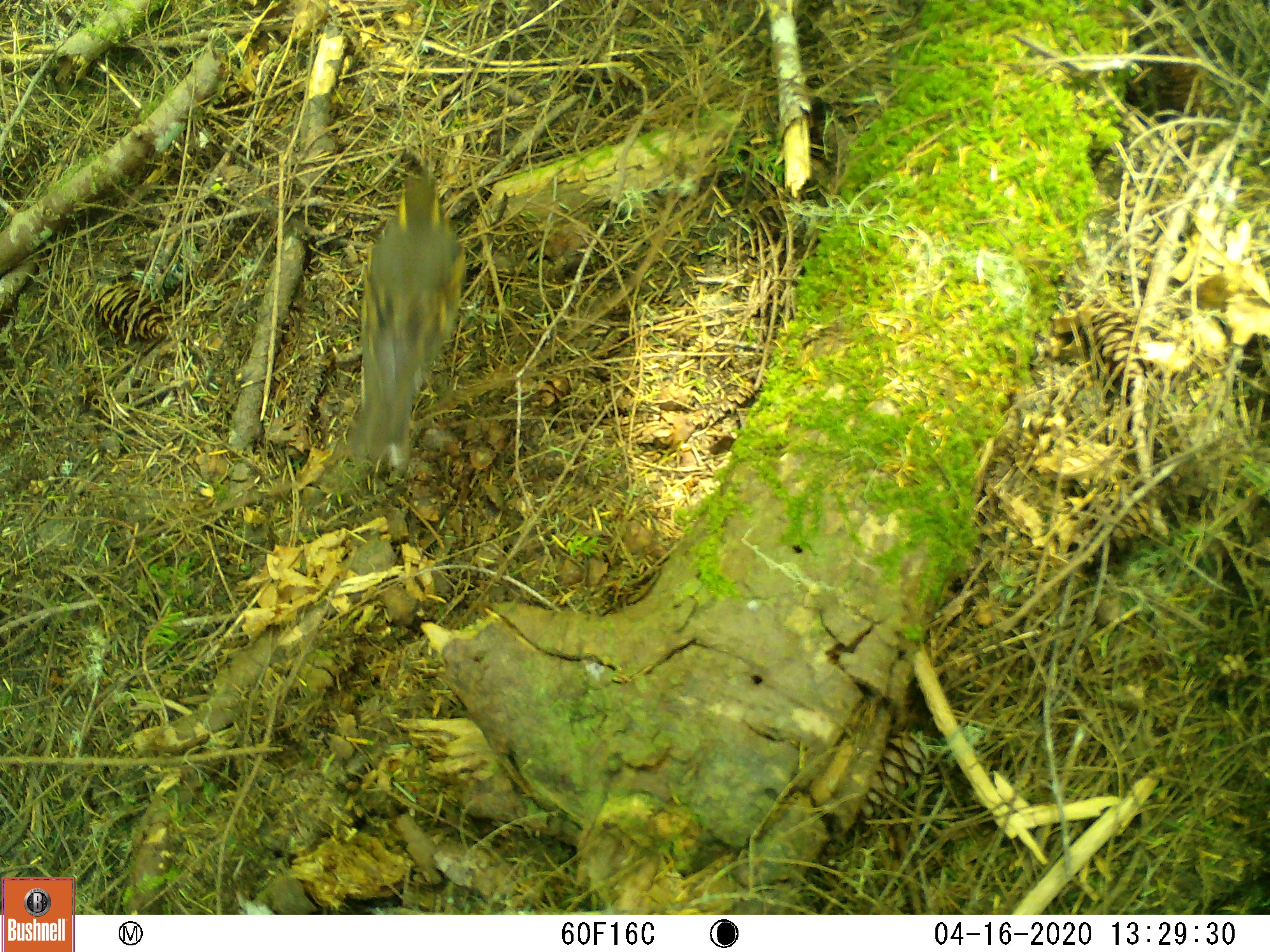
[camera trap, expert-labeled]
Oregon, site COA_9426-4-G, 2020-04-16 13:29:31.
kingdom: Animalia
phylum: Chordata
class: Aves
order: Passeriformes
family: Turdidae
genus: Ixoreus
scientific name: Ixoreus naevius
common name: varied thrush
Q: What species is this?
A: Varied thrush (Ixoreus naevius).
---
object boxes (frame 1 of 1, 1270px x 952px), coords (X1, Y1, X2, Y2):
varied thrush: (351, 172, 470, 458)